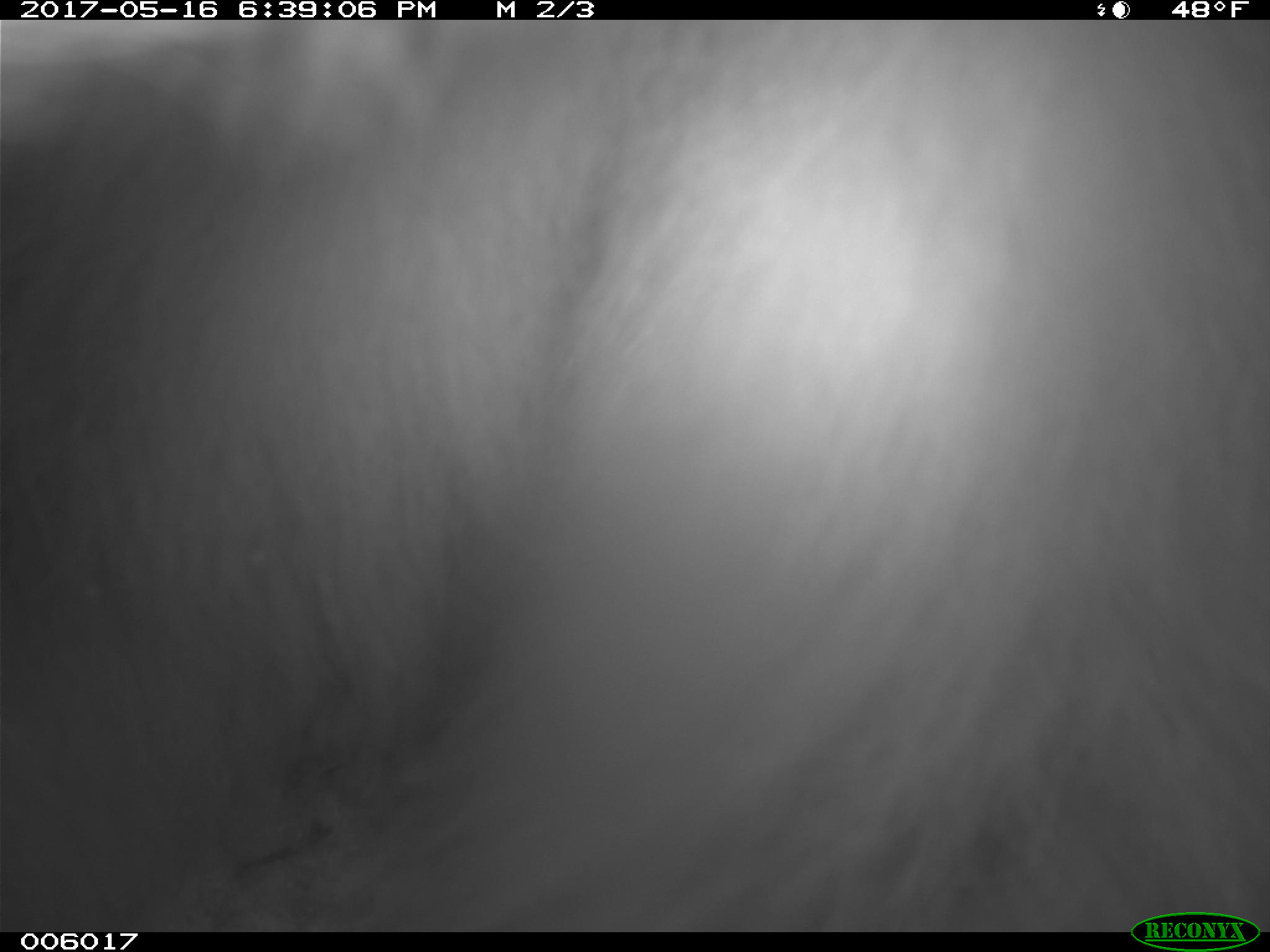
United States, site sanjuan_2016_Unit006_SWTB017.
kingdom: Animalia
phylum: Chordata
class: Mammalia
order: Carnivora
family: Ursidae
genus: Ursus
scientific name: Ursus americanus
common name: american black bear